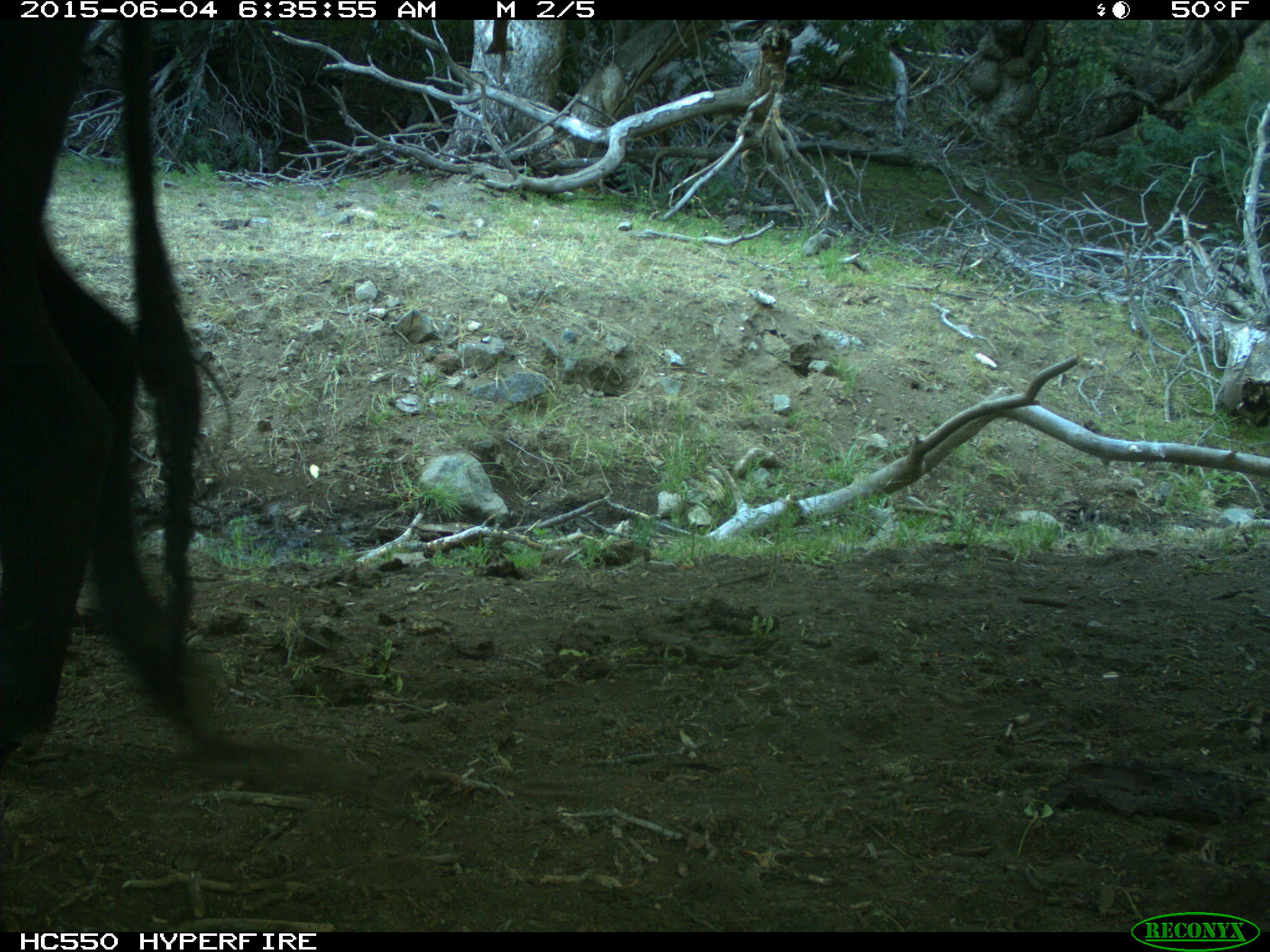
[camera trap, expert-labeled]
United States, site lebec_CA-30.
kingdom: Animalia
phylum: Chordata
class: Mammalia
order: Artiodactyla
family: Bovidae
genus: Bos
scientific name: Bos taurus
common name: domestic cow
Bos taurus (domestic cow).